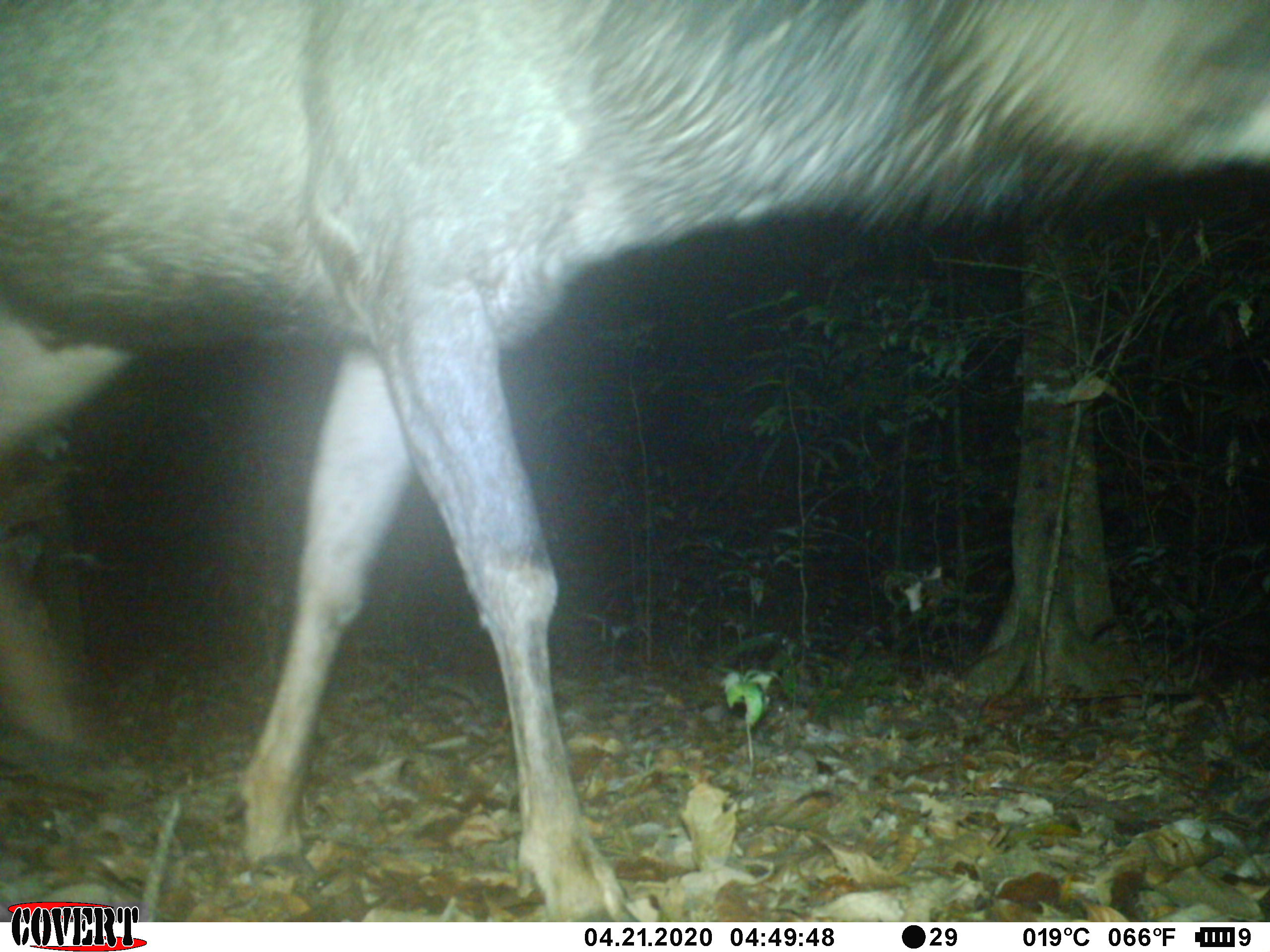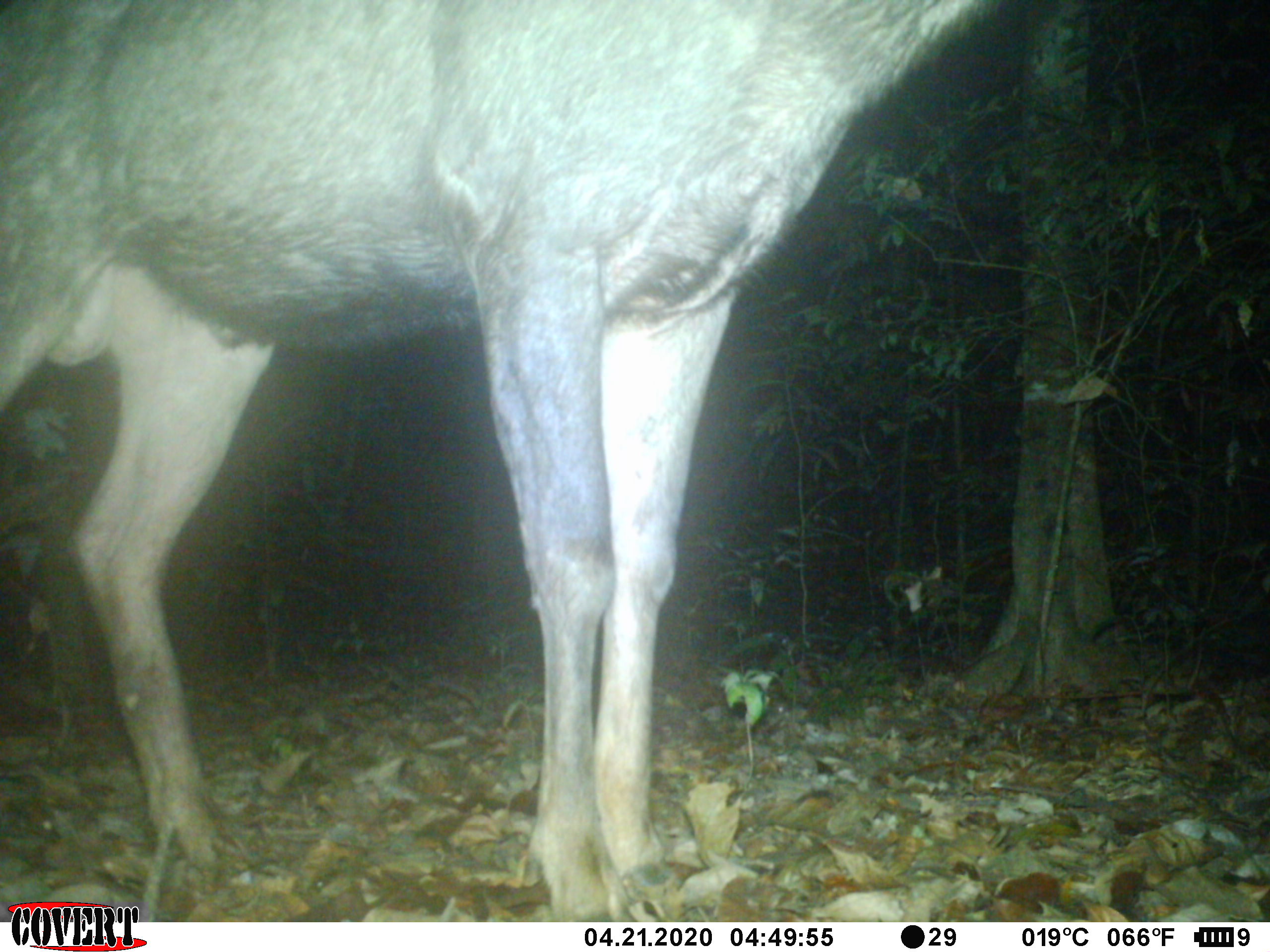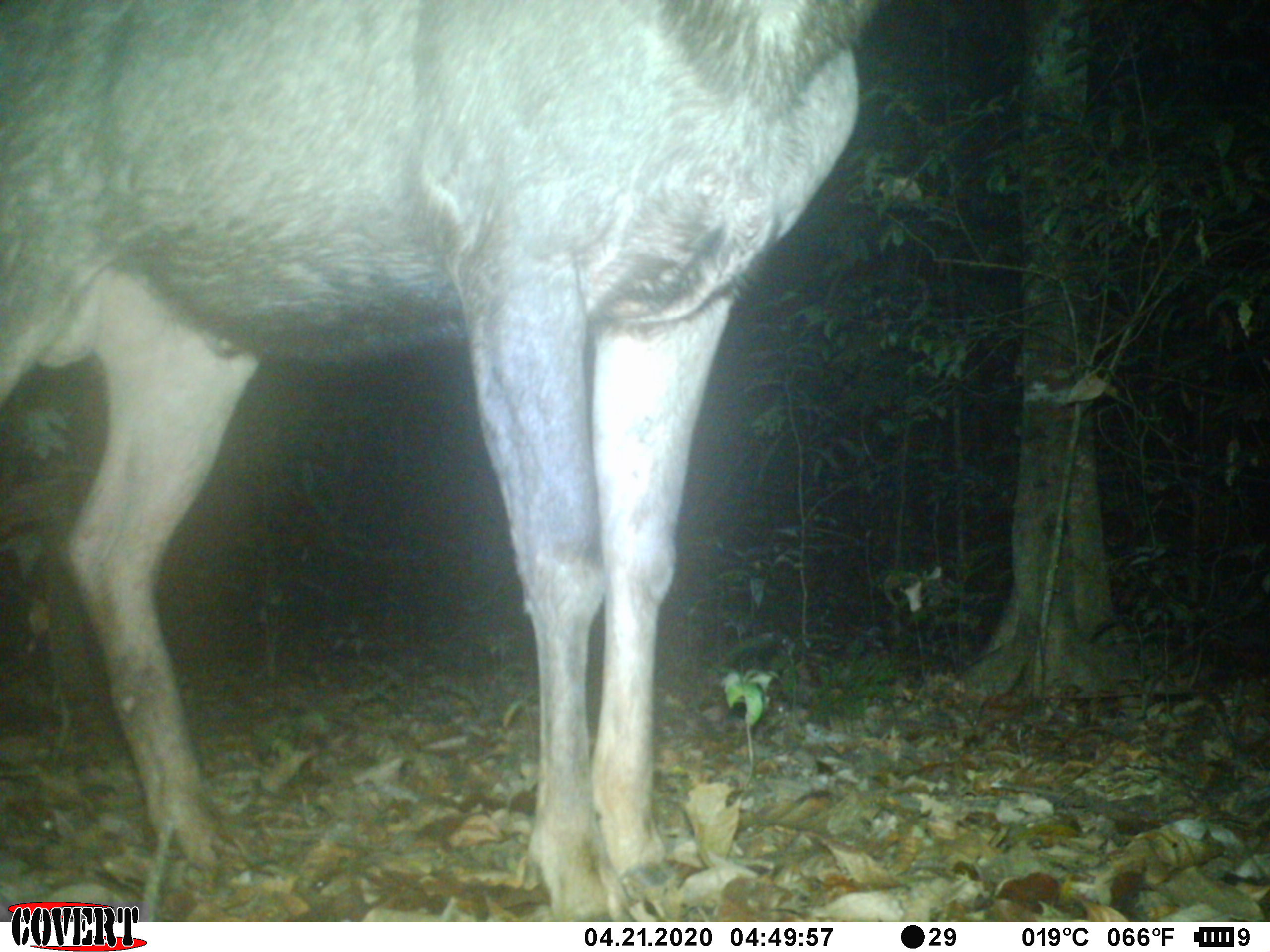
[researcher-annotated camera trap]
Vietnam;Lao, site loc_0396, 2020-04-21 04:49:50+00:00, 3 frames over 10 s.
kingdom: Animalia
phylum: Chordata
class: Mammalia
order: Artiodactyla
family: Cervidae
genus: Rusa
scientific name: Rusa unicolor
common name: sambar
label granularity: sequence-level